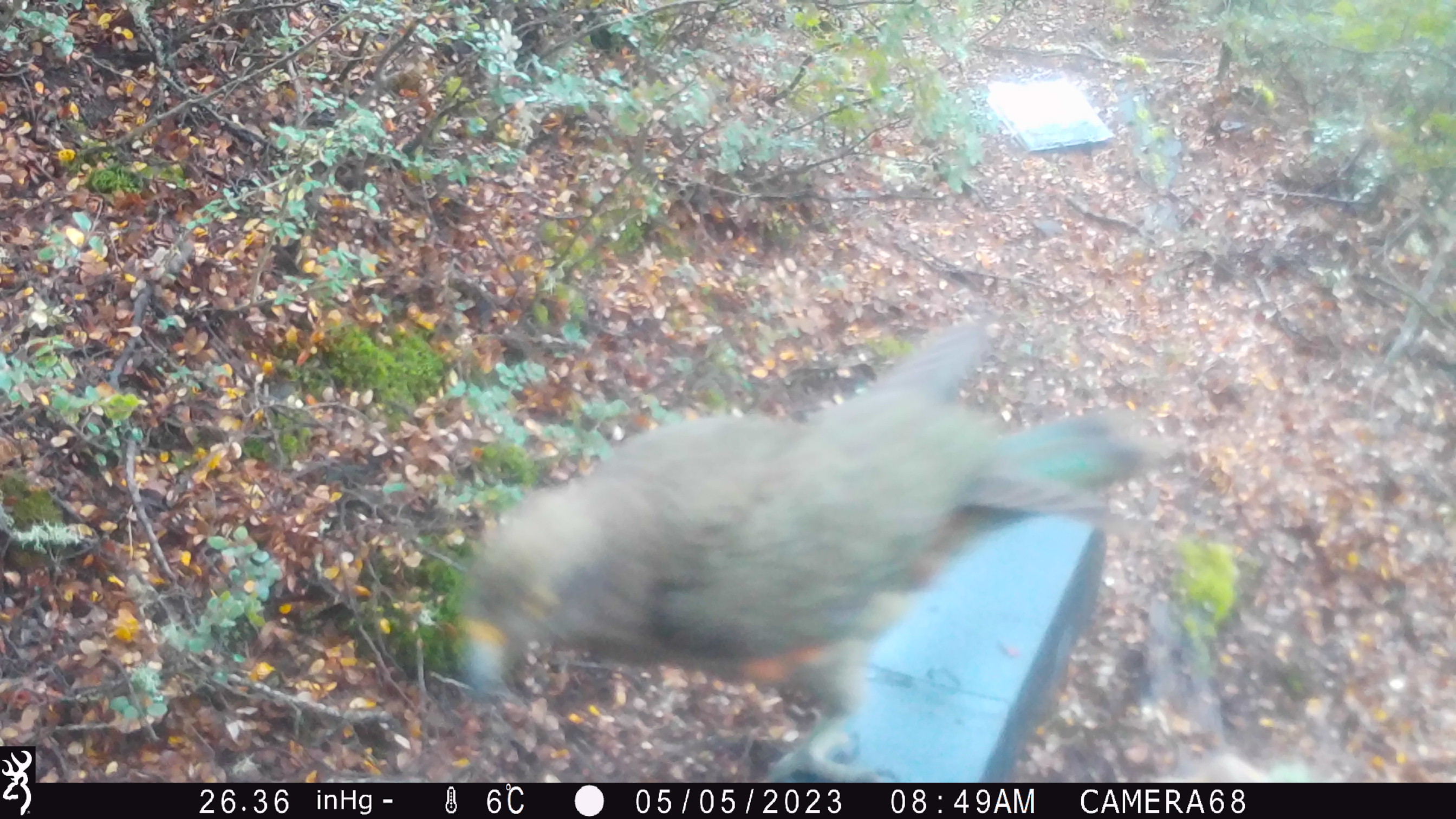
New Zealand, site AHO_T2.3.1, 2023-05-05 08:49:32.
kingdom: Animalia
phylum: Chordata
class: Aves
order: Psittaciformes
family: Strigopidae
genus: Nestor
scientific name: Nestor notabilis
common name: kea